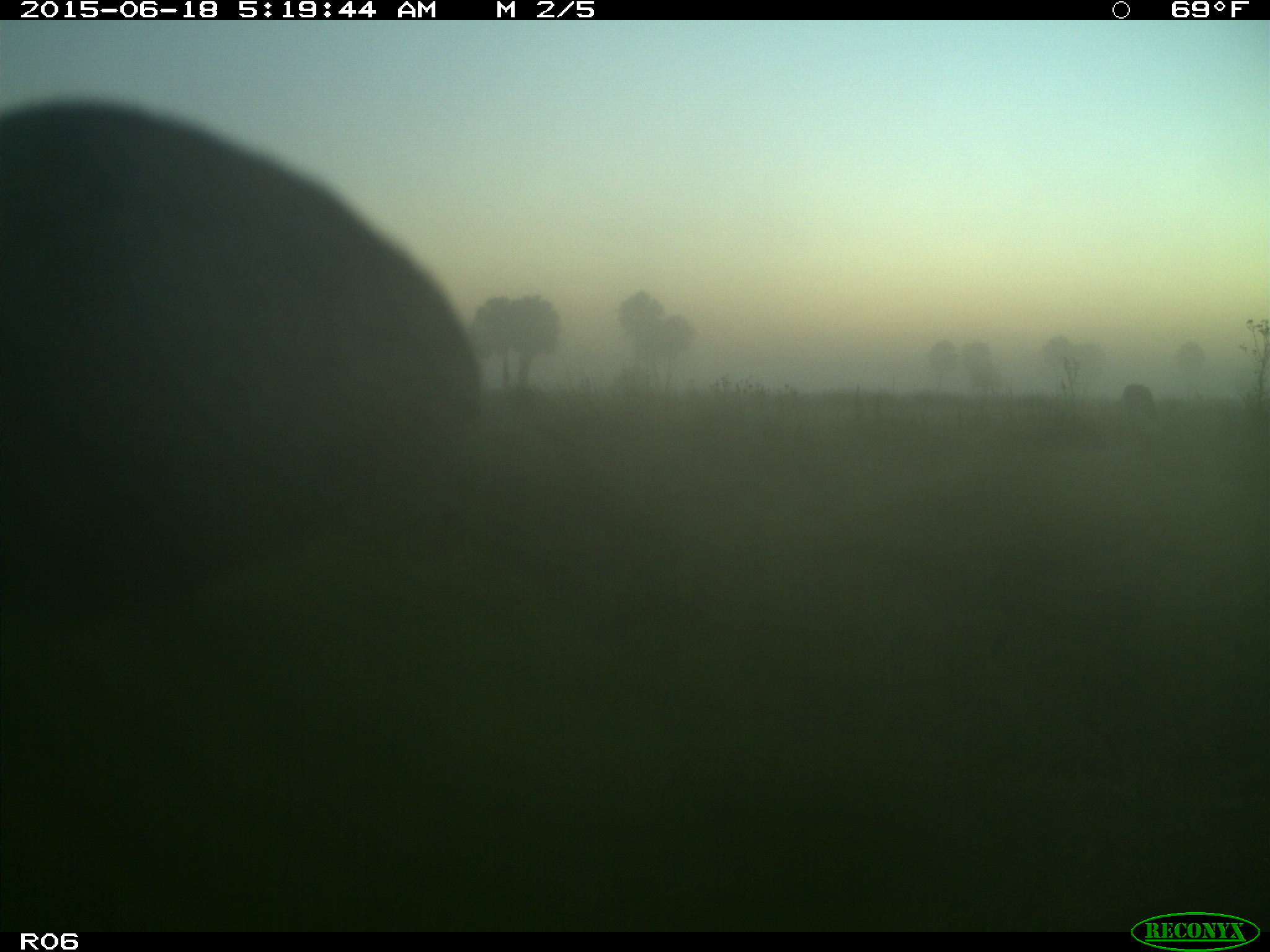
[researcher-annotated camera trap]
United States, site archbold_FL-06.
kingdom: Animalia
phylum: Chordata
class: Mammalia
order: Artiodactyla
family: Bovidae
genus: Bos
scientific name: Bos taurus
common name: domestic cow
Bos taurus (domestic cow).